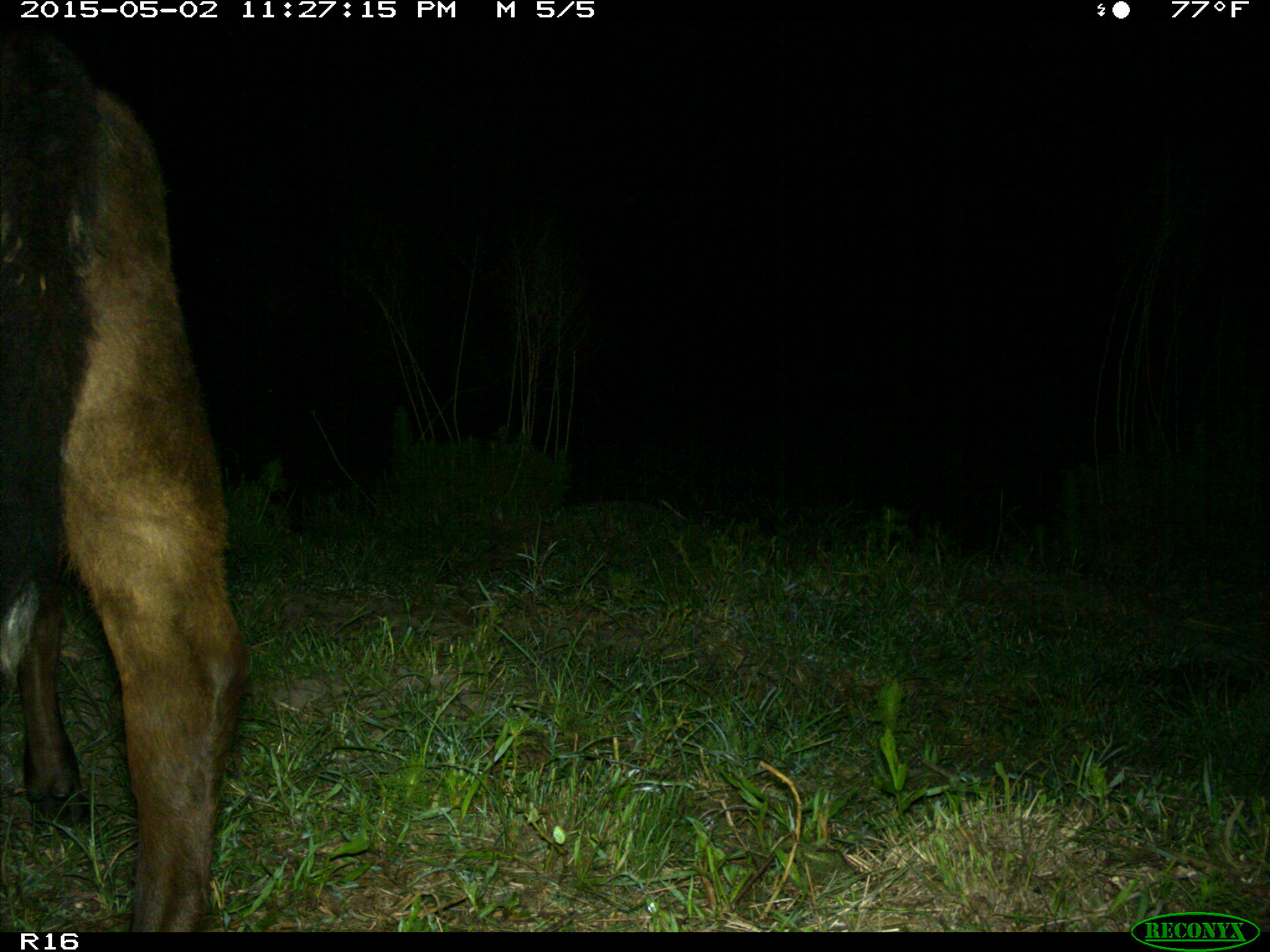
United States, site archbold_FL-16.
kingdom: Animalia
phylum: Chordata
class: Mammalia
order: Artiodactyla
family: Bovidae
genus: Bos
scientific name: Bos taurus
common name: domestic cow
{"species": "Bos taurus (domestic cow)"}